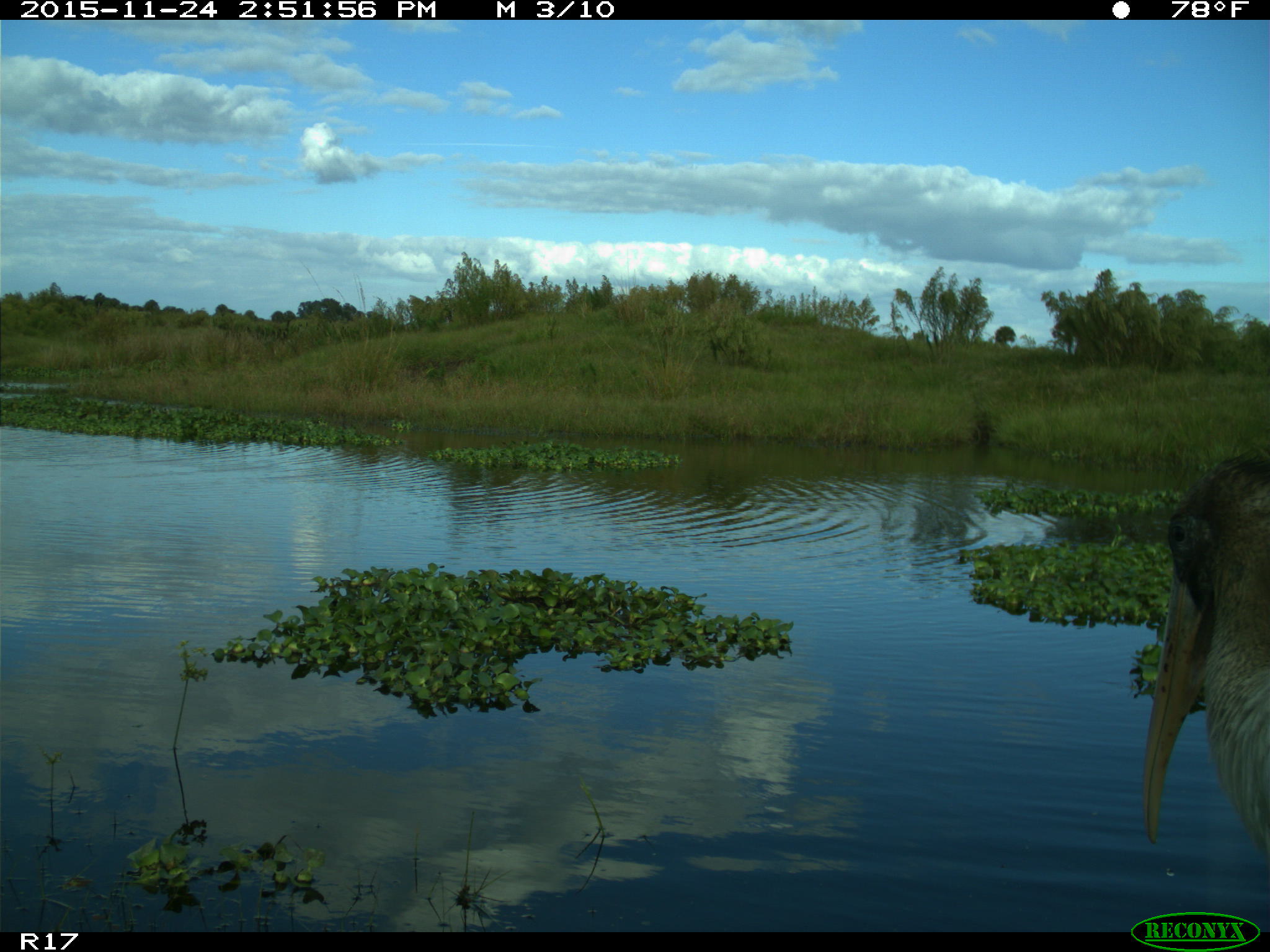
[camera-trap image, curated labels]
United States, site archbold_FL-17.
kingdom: Animalia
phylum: Chordata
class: Aves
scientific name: Aves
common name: birds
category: unidentified bird